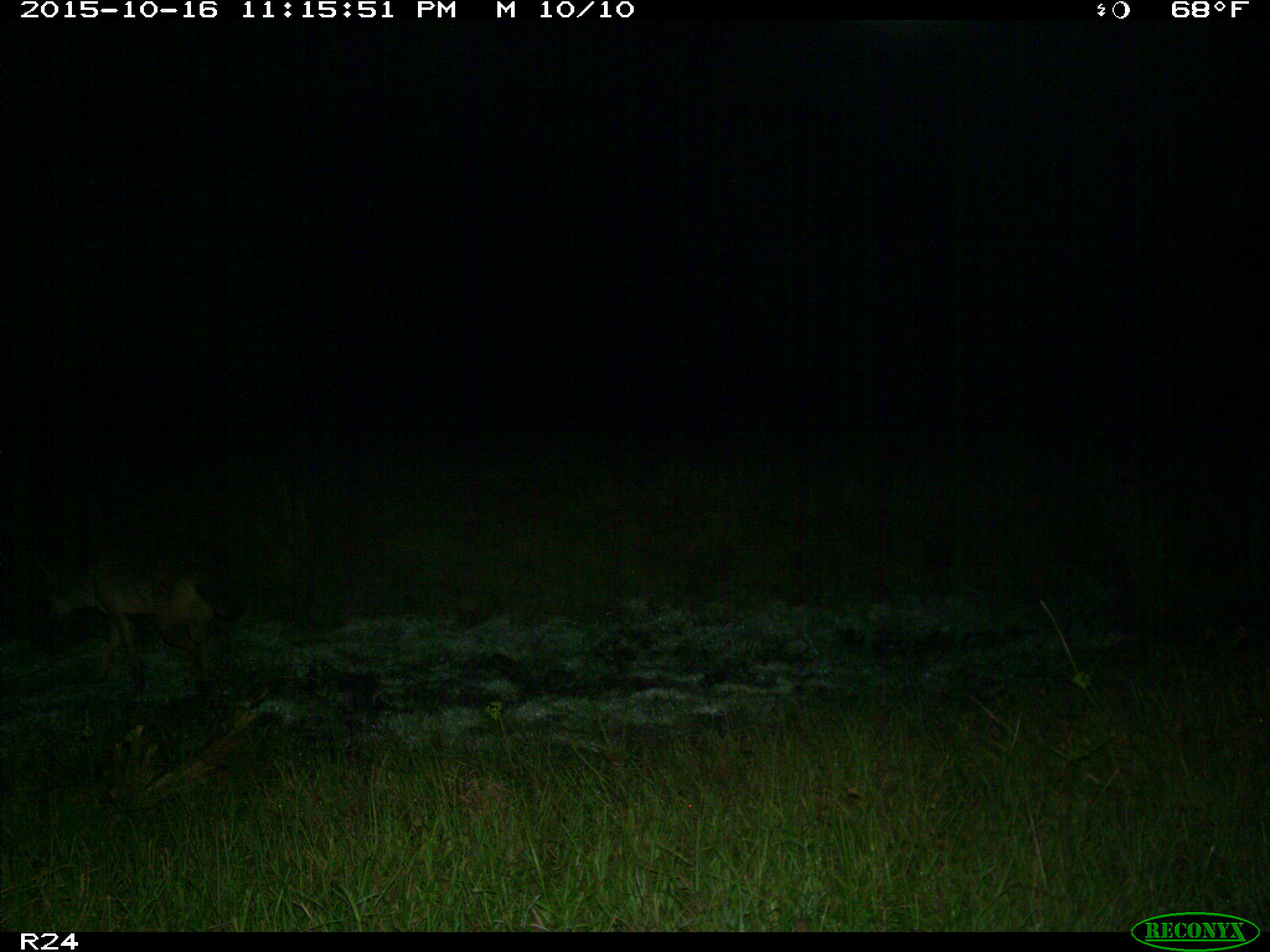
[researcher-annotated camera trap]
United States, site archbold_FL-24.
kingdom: Animalia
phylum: Chordata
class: Mammalia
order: Carnivora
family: Canidae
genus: Canis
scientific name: Canis latrans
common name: coyote